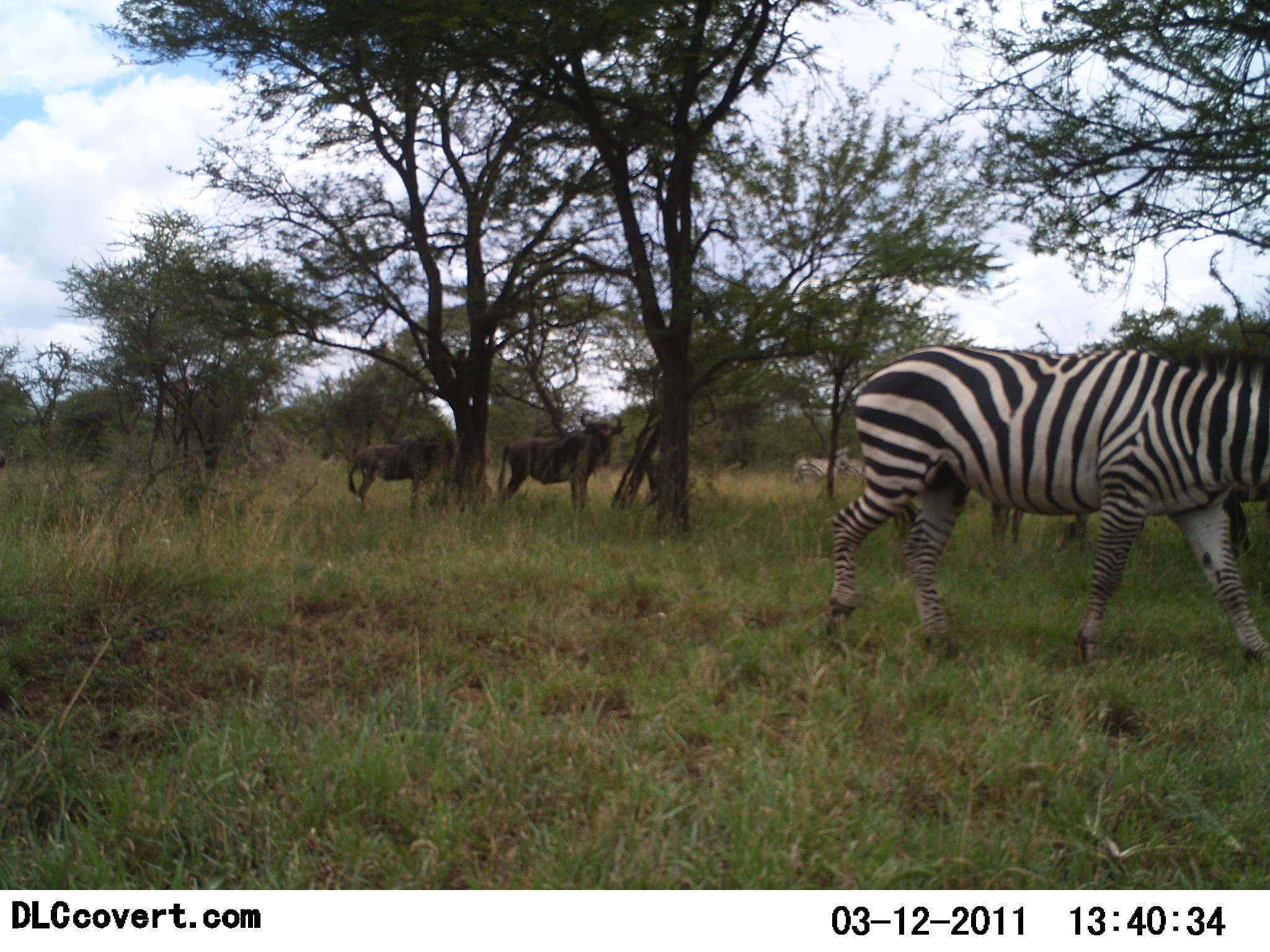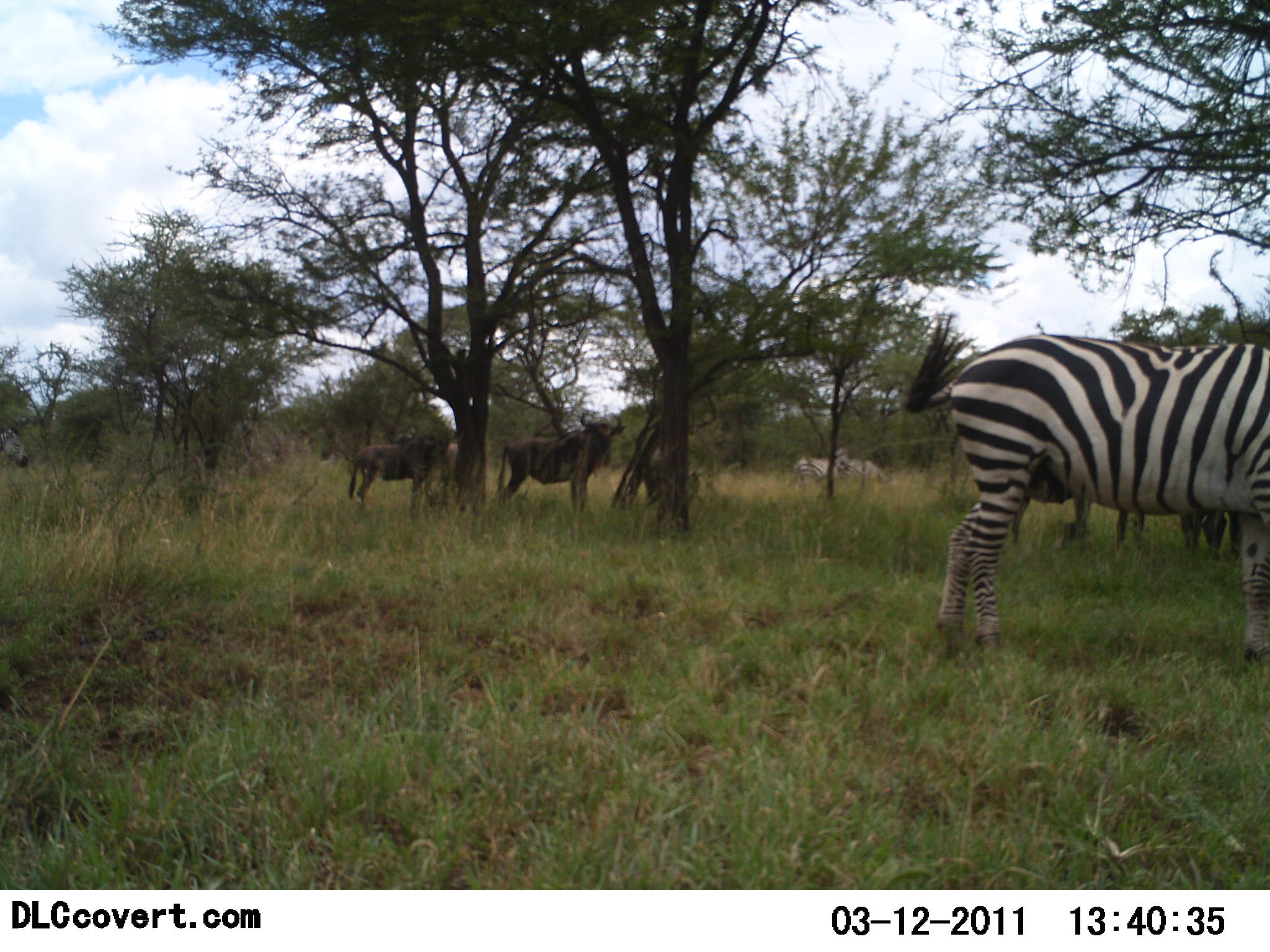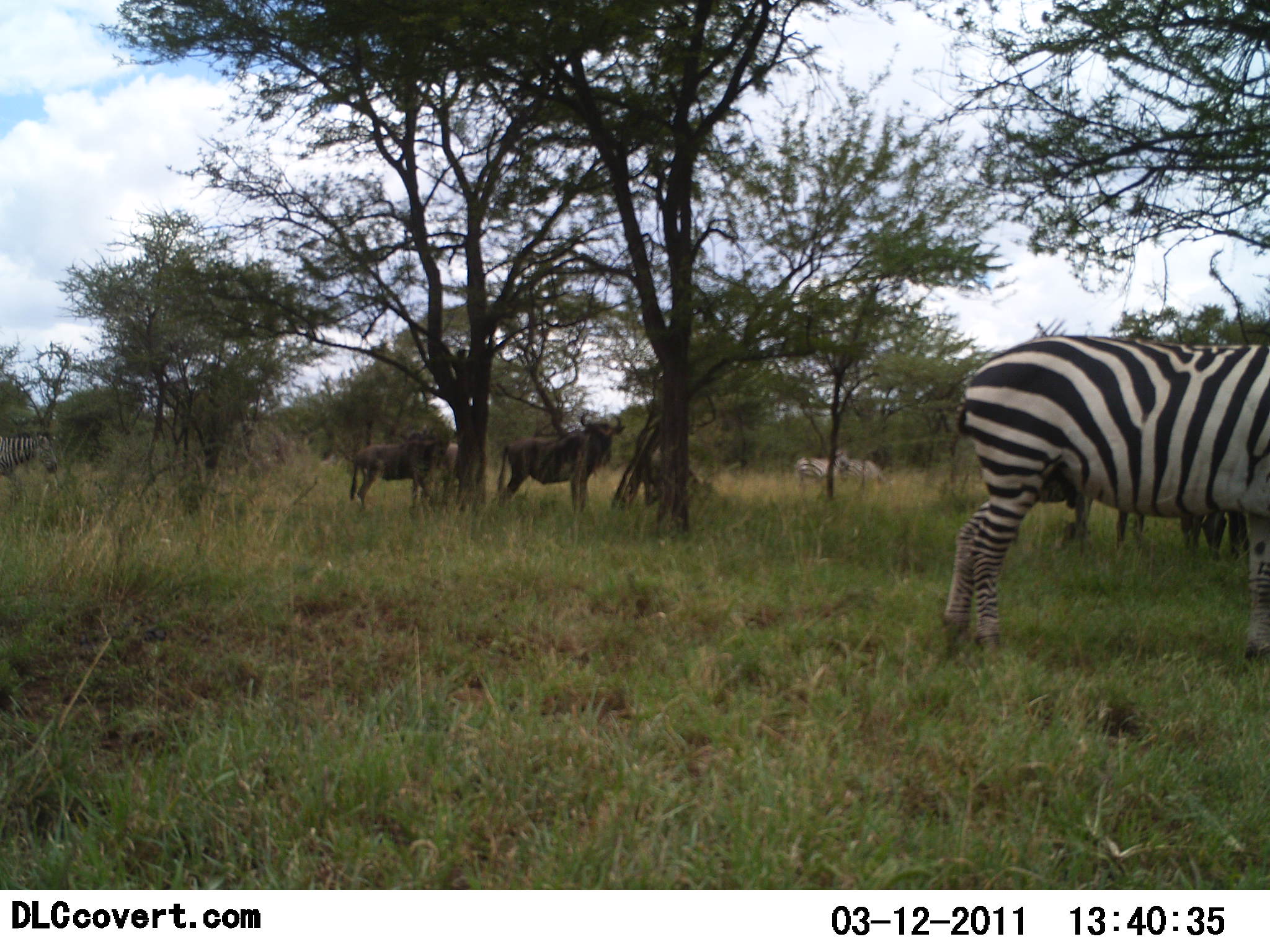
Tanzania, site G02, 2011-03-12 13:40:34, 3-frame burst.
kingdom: Animalia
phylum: Chordata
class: Mammalia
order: Artiodactyla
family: Bovidae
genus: Connochaetes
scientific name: Connochaetes taurinus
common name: blue wildebeest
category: wildebeest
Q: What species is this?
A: Wildebeest (blue wildebeest) (Connochaetes taurinus).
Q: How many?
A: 3.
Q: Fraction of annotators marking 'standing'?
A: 100%.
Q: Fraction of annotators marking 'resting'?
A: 11%.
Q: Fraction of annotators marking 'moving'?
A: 11%.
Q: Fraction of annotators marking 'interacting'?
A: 0%.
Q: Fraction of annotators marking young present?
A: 0%.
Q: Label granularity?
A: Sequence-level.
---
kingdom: Animalia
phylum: Chordata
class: Mammalia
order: Perissodactyla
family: Equidae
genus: Equus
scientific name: Equus quagga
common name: plains zebra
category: zebra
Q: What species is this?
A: Zebra (plains zebra) (Equus quagga).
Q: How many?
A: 4.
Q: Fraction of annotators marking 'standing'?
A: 83%.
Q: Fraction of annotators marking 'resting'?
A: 0%.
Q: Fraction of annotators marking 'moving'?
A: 67%.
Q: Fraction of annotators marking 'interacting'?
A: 8%.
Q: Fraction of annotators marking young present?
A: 0%.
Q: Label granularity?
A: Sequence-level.